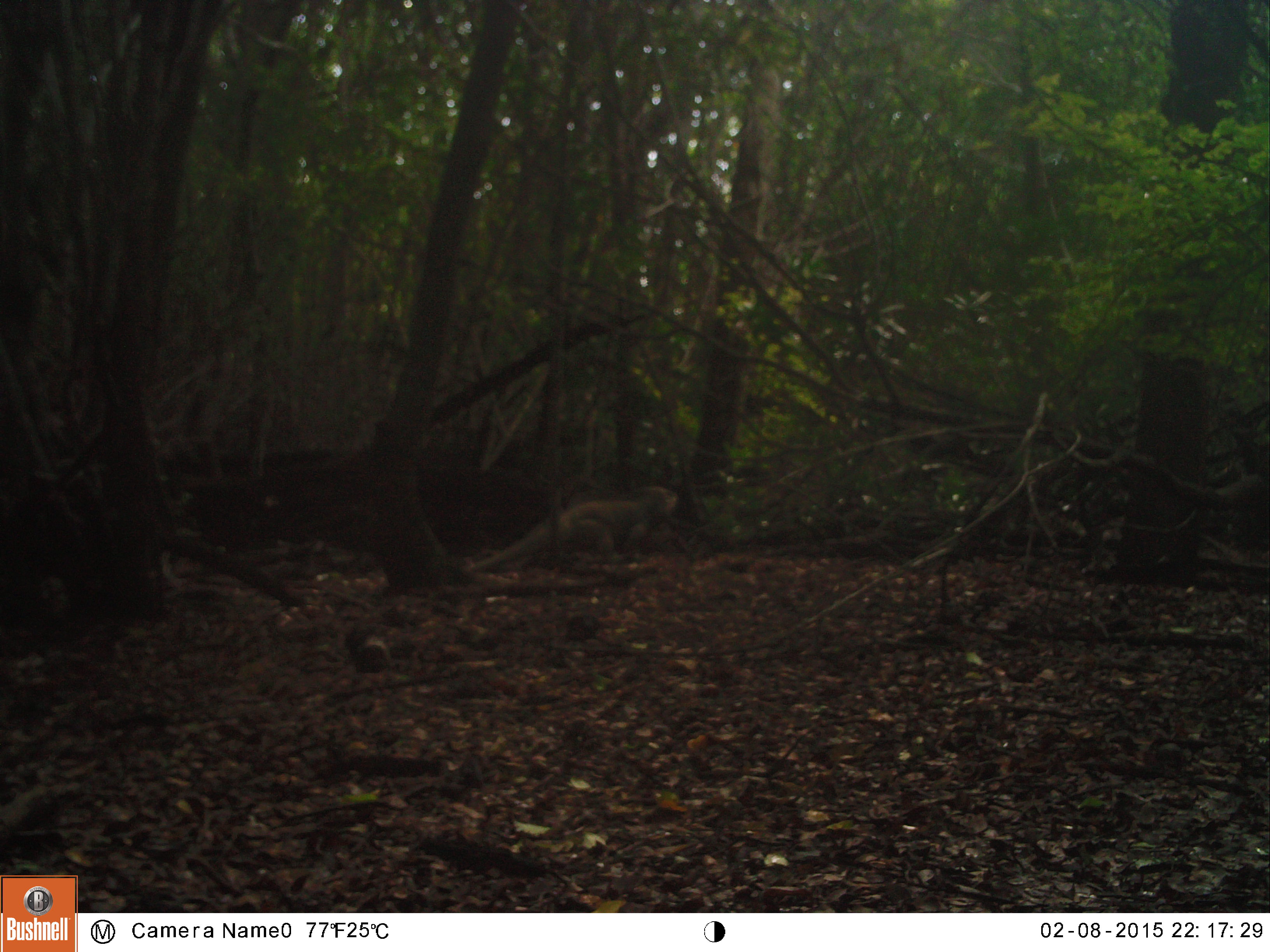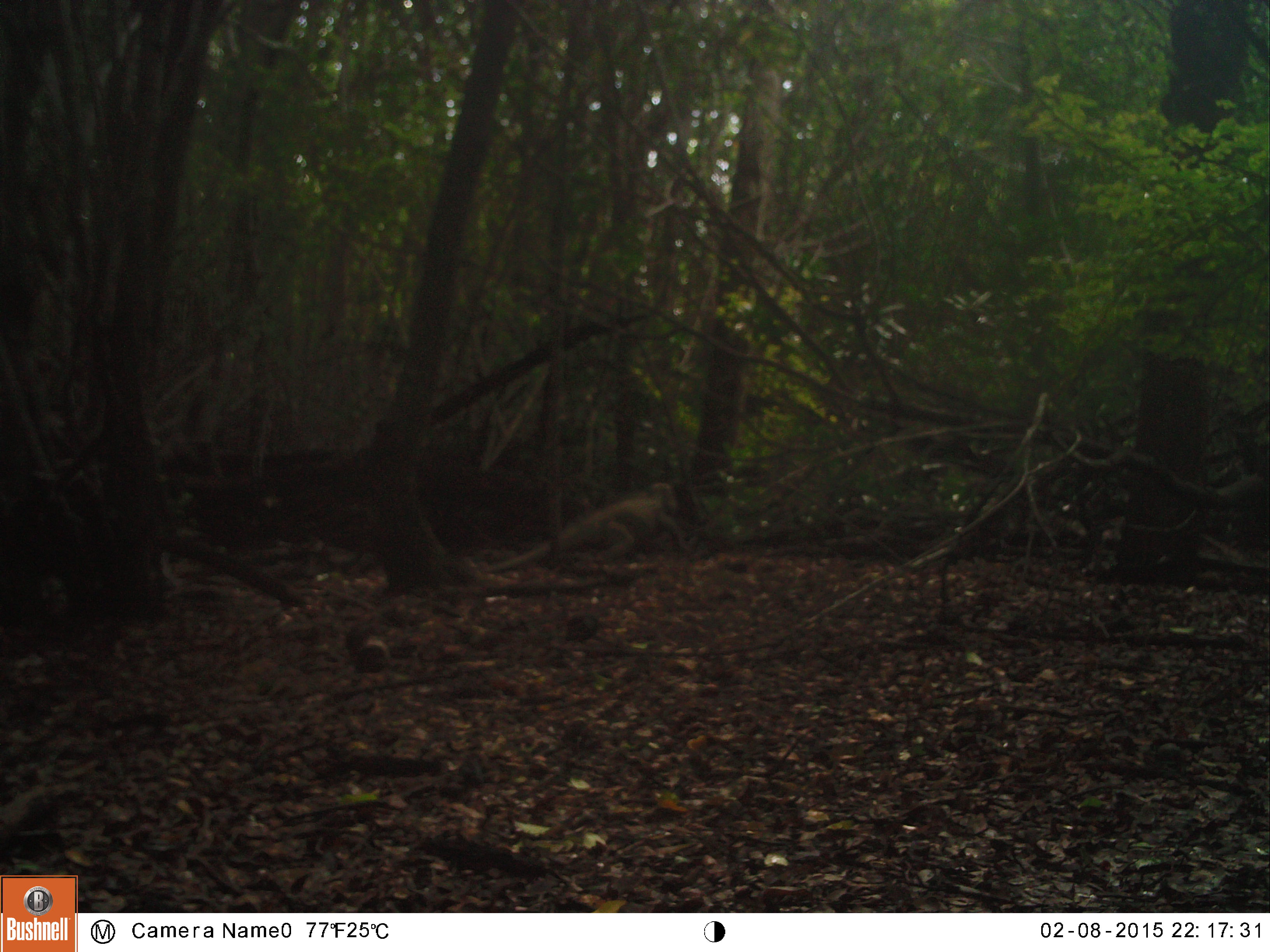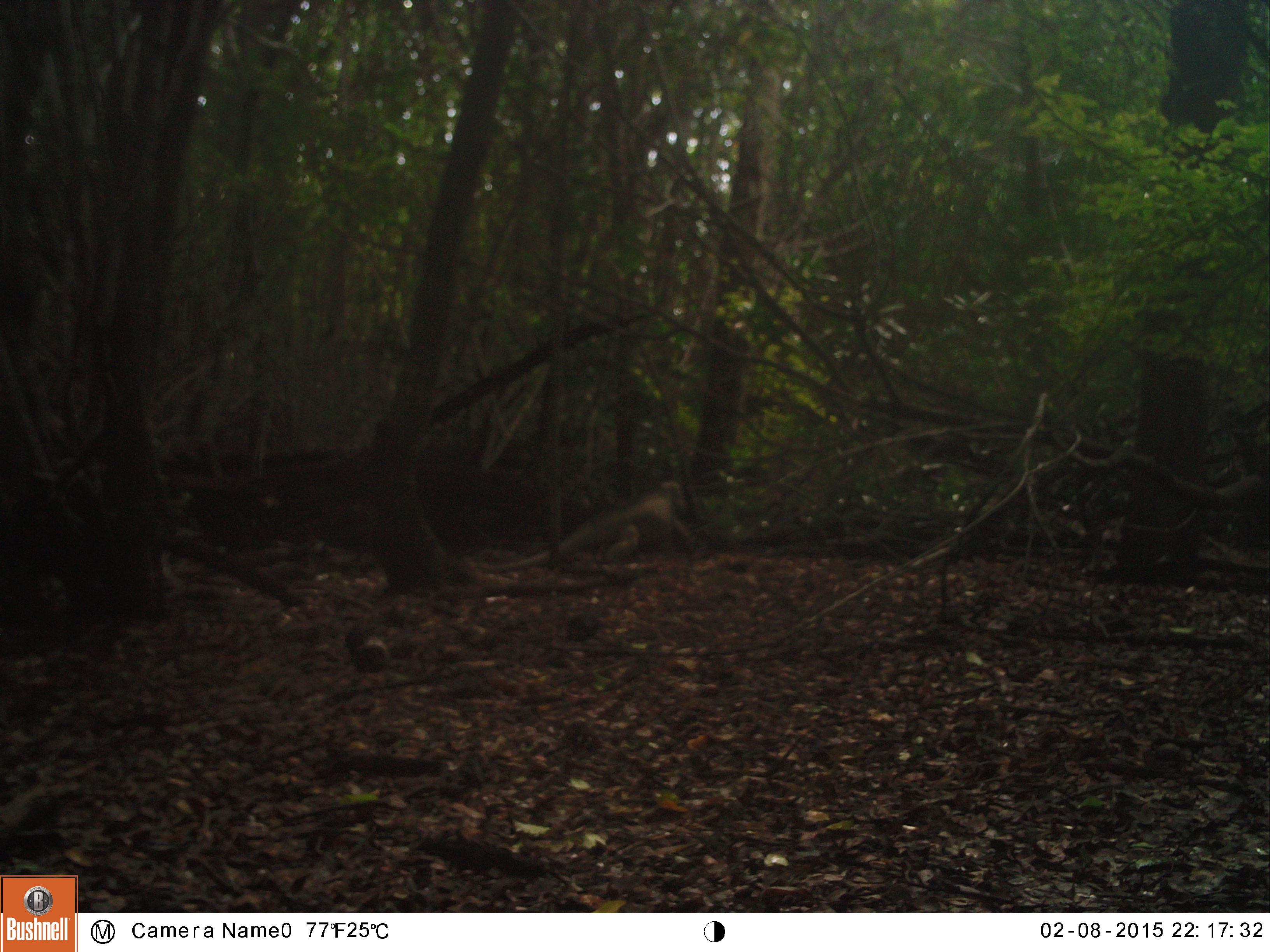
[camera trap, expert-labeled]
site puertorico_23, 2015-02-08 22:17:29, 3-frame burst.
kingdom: Animalia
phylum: Chordata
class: Reptilia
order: Squamata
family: Iguanidae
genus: Iguana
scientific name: Iguana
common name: typical iguanas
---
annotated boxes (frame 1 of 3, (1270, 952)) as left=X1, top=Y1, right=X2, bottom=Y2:
iguana: left=462, top=472, right=677, bottom=576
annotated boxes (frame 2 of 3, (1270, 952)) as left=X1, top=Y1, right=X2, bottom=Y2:
iguana: left=473, top=472, right=693, bottom=580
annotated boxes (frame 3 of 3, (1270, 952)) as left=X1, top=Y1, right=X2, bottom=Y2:
iguana: left=546, top=483, right=692, bottom=569